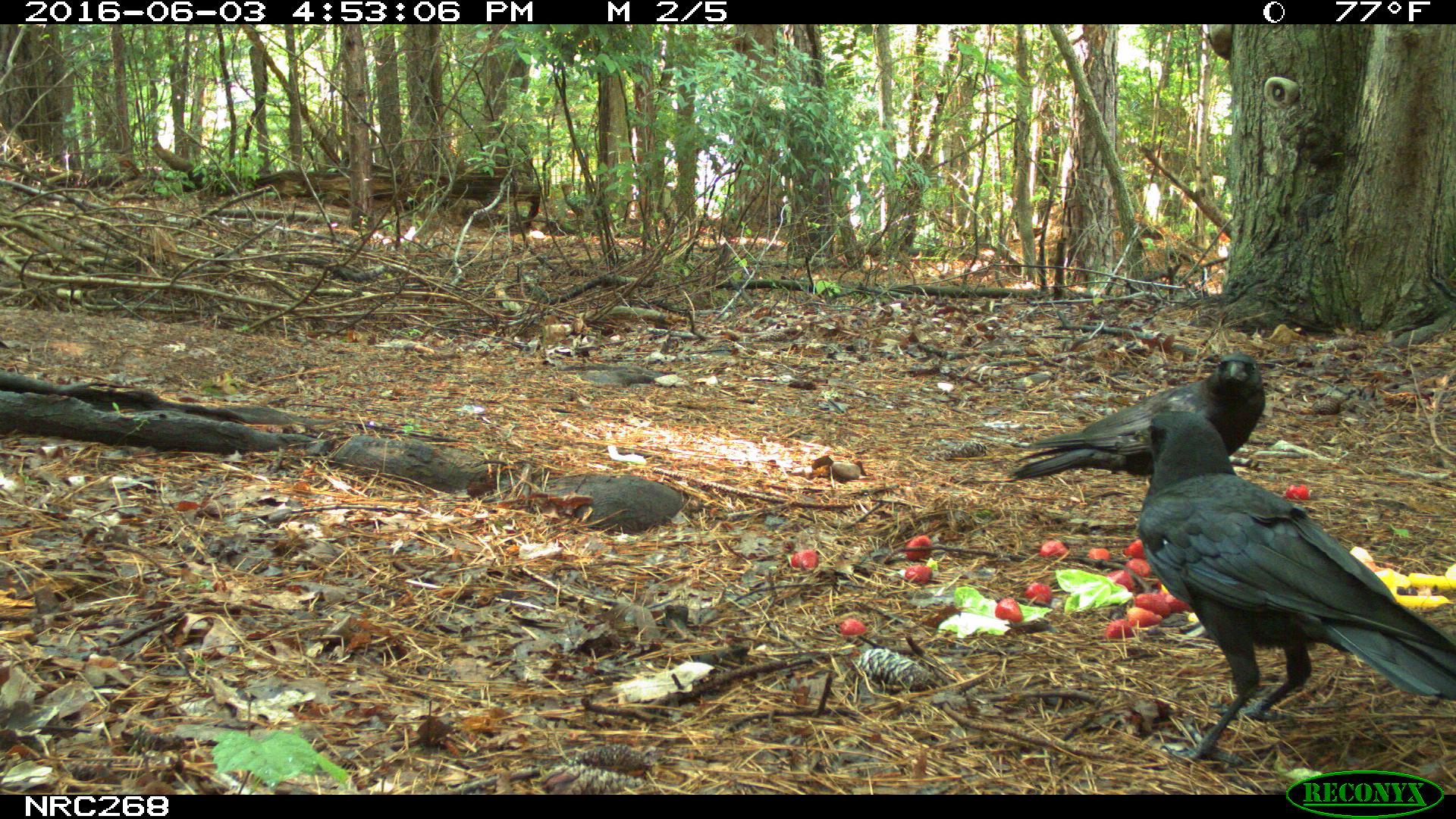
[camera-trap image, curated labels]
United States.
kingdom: Animalia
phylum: Chordata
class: Aves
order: Passeriformes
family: Corvidae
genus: Corvus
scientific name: Corvus brachyrhynchos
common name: american crow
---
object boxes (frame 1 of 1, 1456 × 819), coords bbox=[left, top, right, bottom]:
American Crow: bbox=[1106, 397, 1455, 760]; bbox=[1005, 343, 1273, 498]